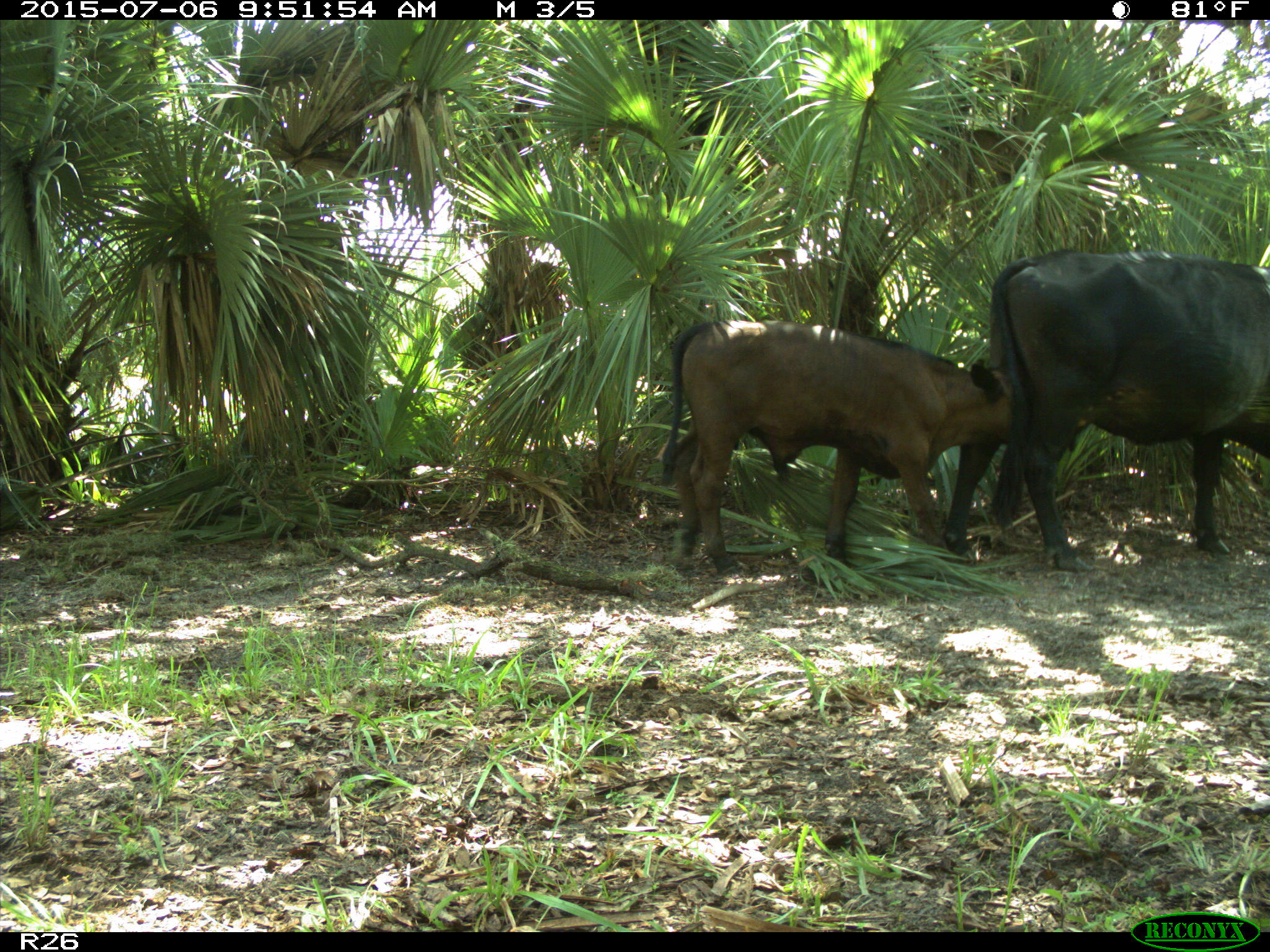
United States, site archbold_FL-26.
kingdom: Animalia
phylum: Chordata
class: Mammalia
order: Artiodactyla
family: Bovidae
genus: Bos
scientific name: Bos taurus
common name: domestic cow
Bos taurus (domestic cow).